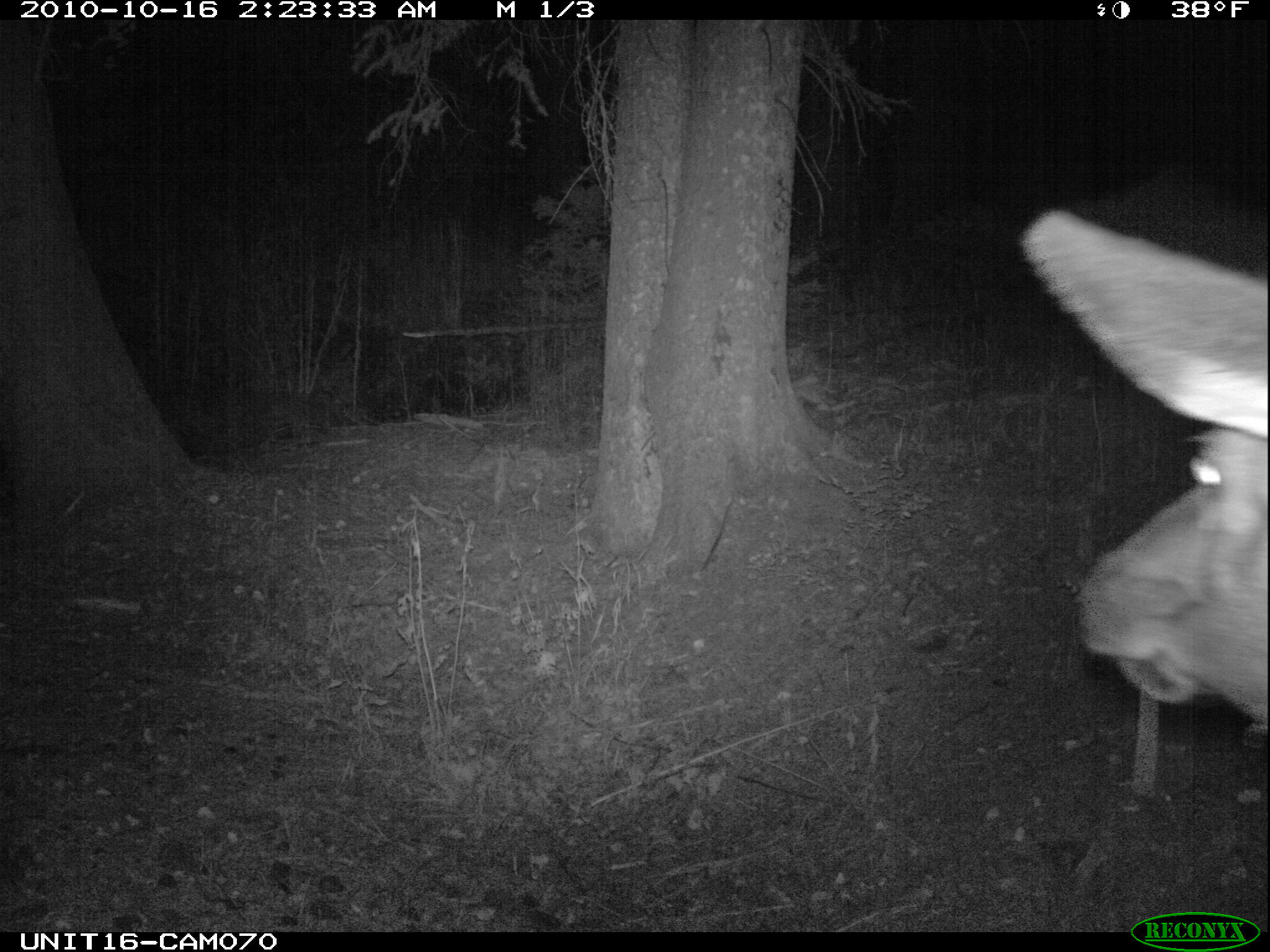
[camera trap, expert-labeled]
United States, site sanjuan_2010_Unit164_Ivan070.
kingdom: Animalia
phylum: Chordata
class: Mammalia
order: Artiodactyla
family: Cervidae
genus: Cervus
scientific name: Cervus elaphus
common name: red deer